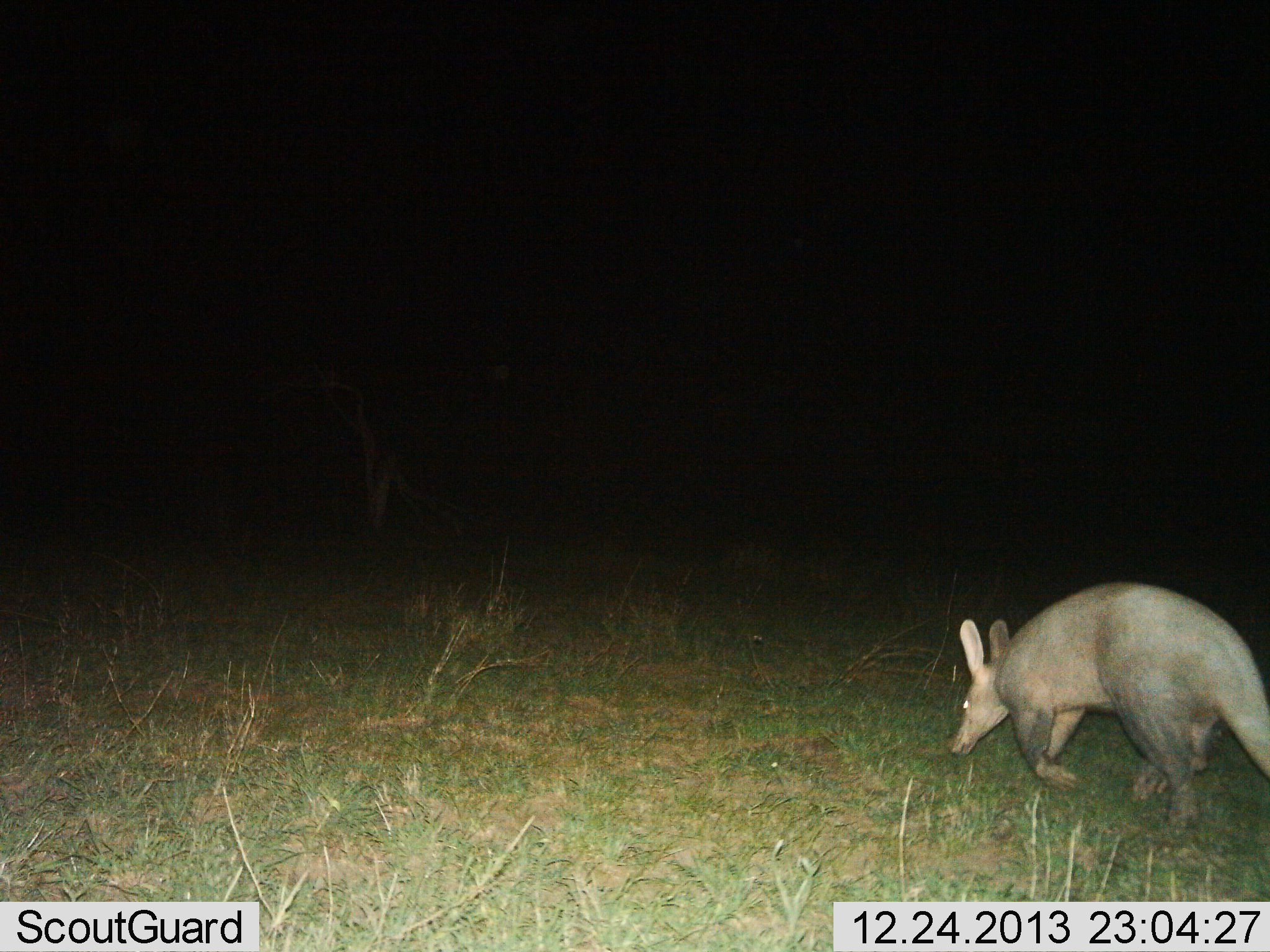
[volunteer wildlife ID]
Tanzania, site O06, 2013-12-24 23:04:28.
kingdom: Animalia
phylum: Chordata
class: Mammalia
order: Tubulidentata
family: Orycteropodidae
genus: Orycteropus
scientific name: Orycteropus afer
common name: aardvark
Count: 1.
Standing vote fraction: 0%.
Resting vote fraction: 0%.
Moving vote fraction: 100%.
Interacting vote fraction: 0%.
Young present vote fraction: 0%.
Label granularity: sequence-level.